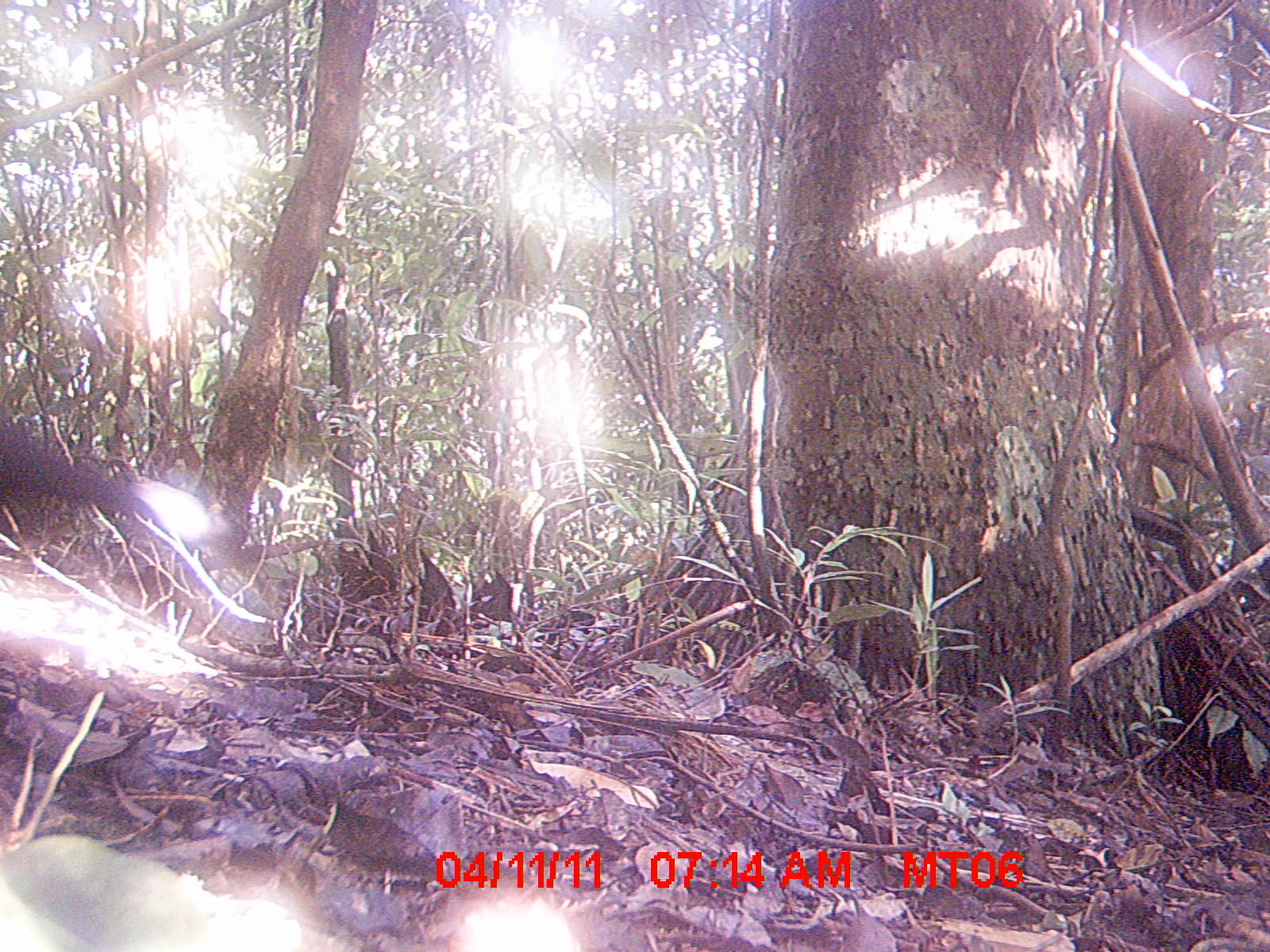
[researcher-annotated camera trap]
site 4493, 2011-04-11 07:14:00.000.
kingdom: Animalia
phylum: Chordata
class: Mammalia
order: Rodentia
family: Nesomyidae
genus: Eliurus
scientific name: Eliurus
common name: eliurus rat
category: eliurus spp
Eliurus spp (eliurus rat) (Eliurus), count 1.